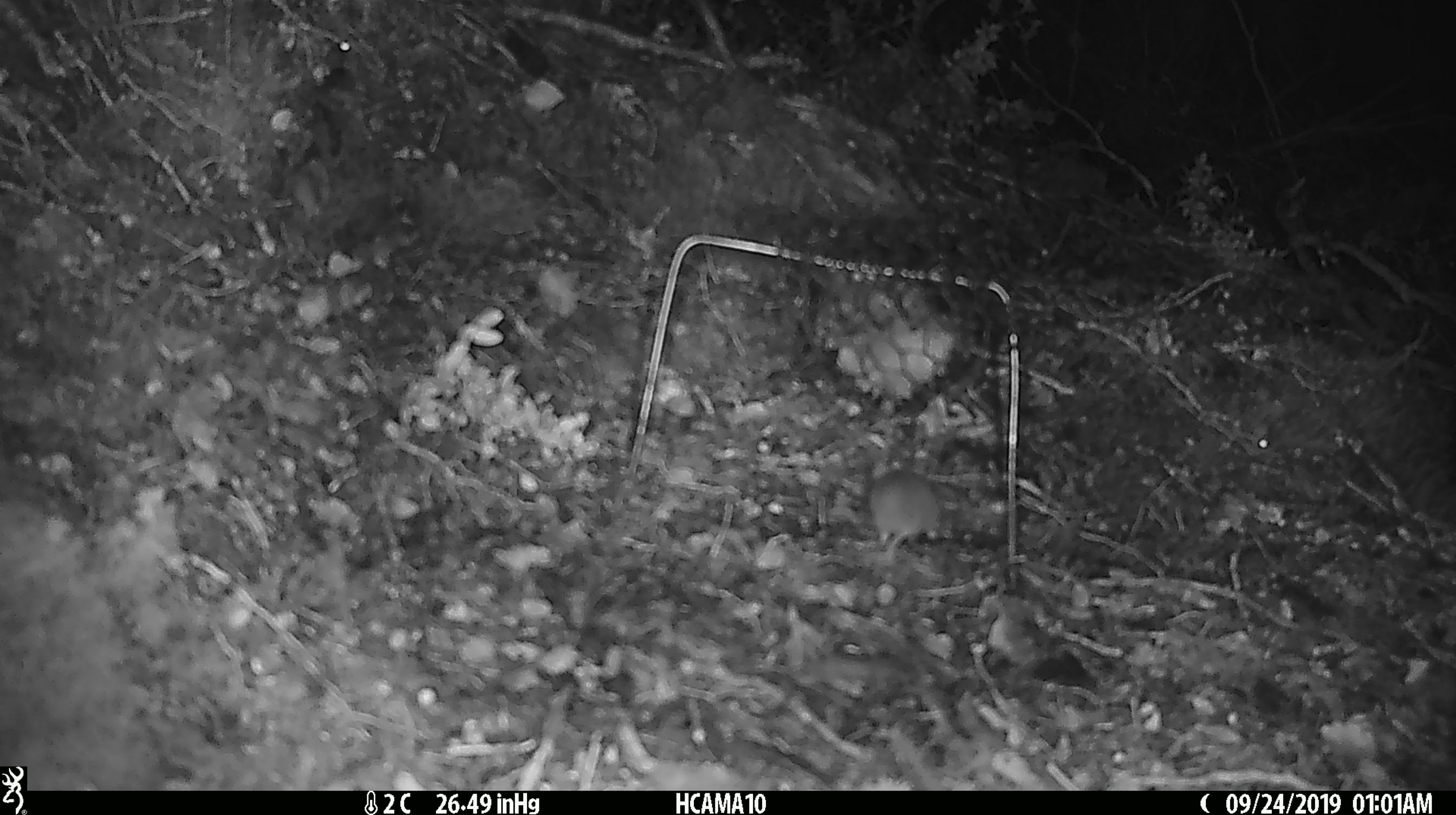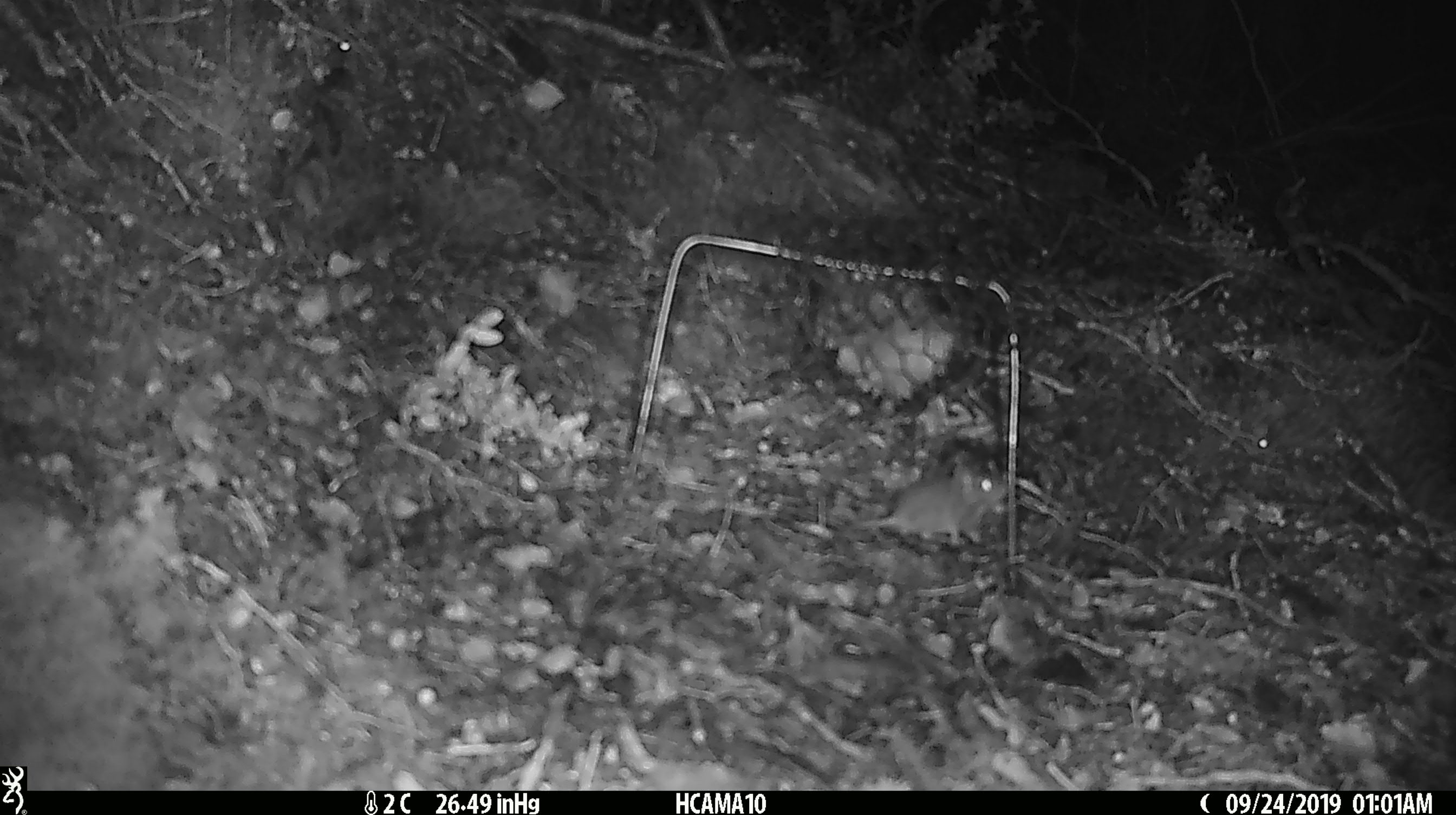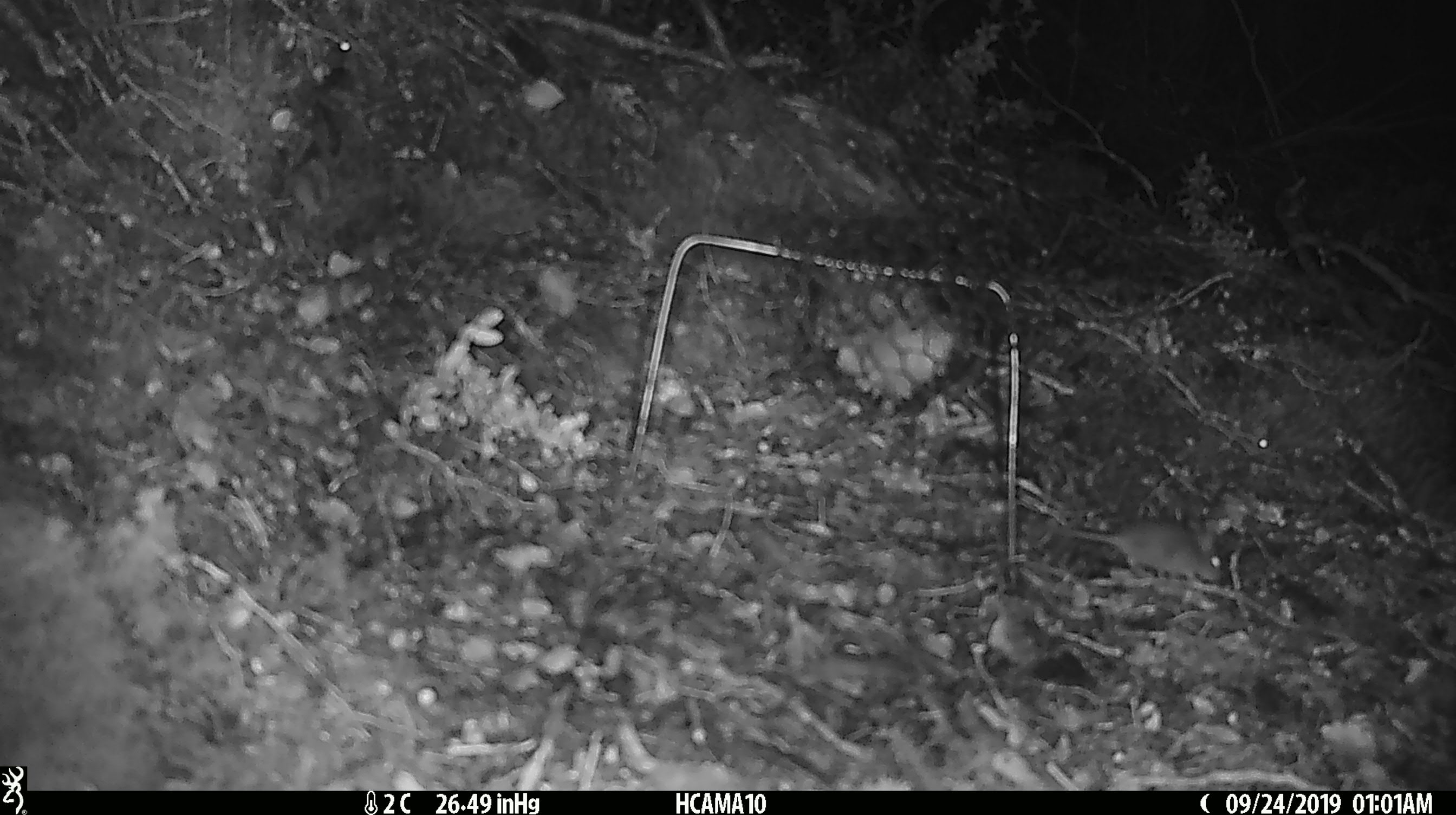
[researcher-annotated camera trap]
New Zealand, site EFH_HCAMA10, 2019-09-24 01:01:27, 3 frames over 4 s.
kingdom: Animalia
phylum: Chordata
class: Mammalia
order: Rodentia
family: Muridae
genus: Mus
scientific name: Mus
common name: mouse